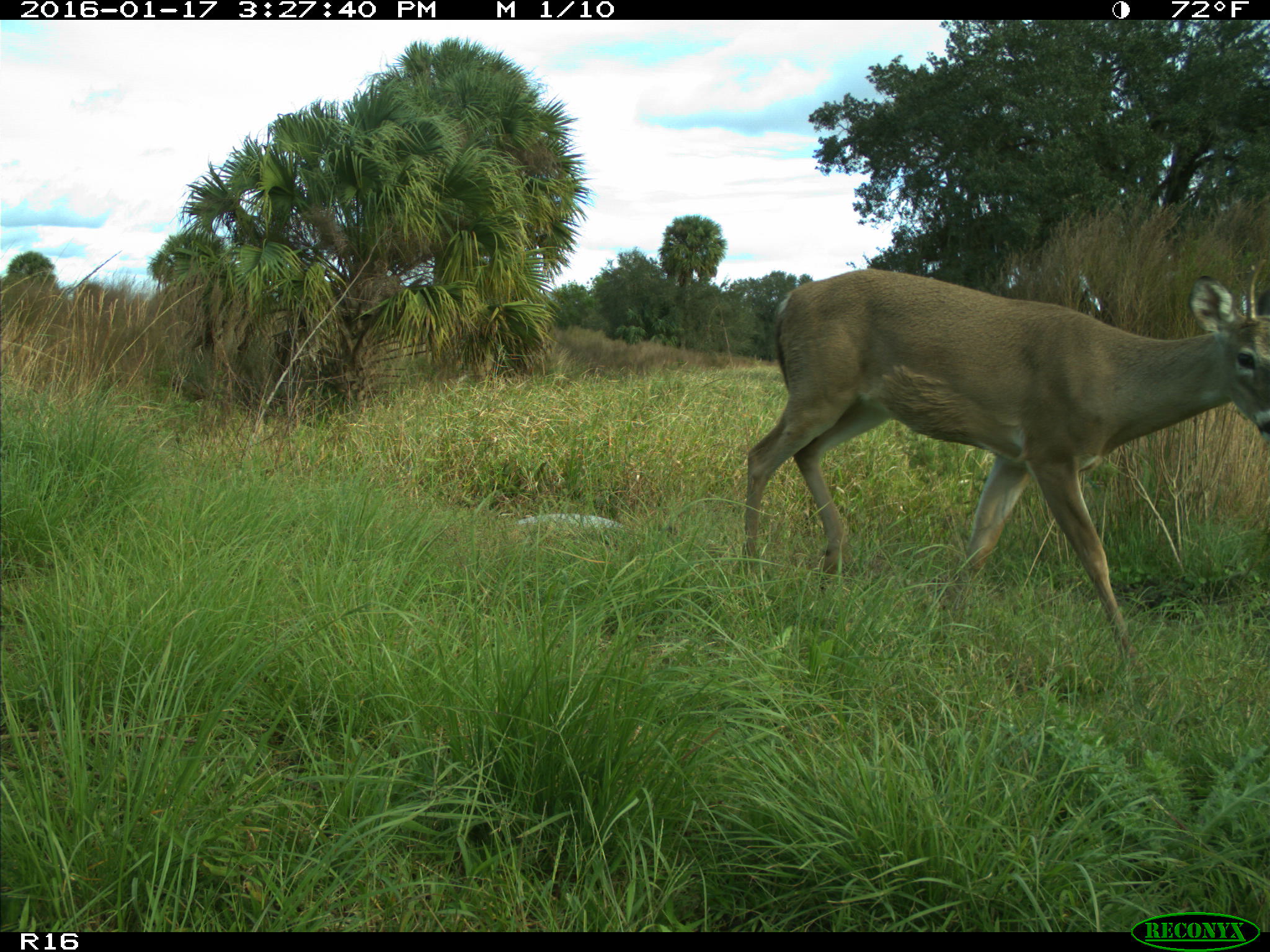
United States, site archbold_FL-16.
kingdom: Animalia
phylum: Chordata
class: Mammalia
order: Artiodactyla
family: Cervidae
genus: Odocoileus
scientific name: Odocoileus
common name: deer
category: unidentified deer